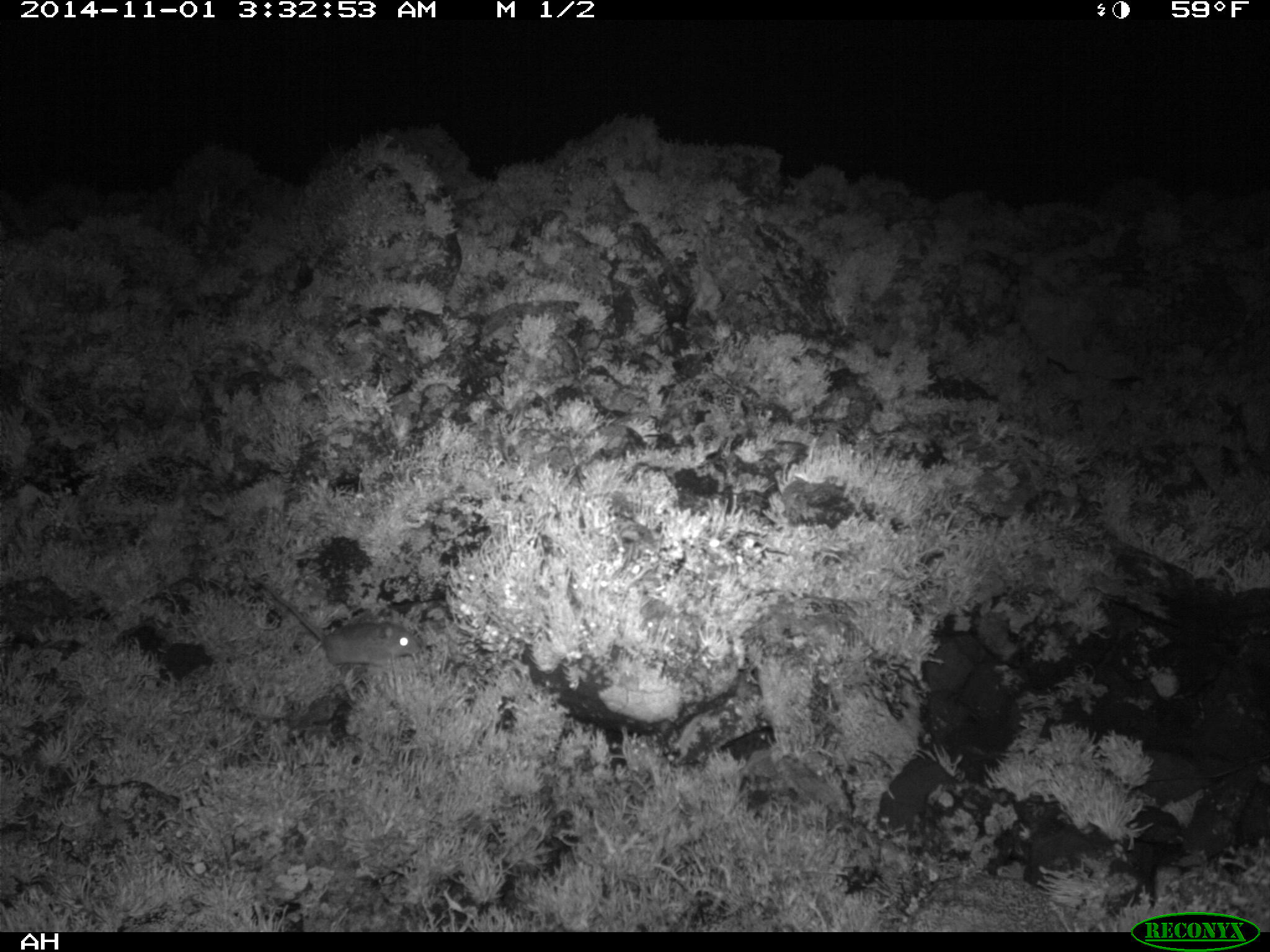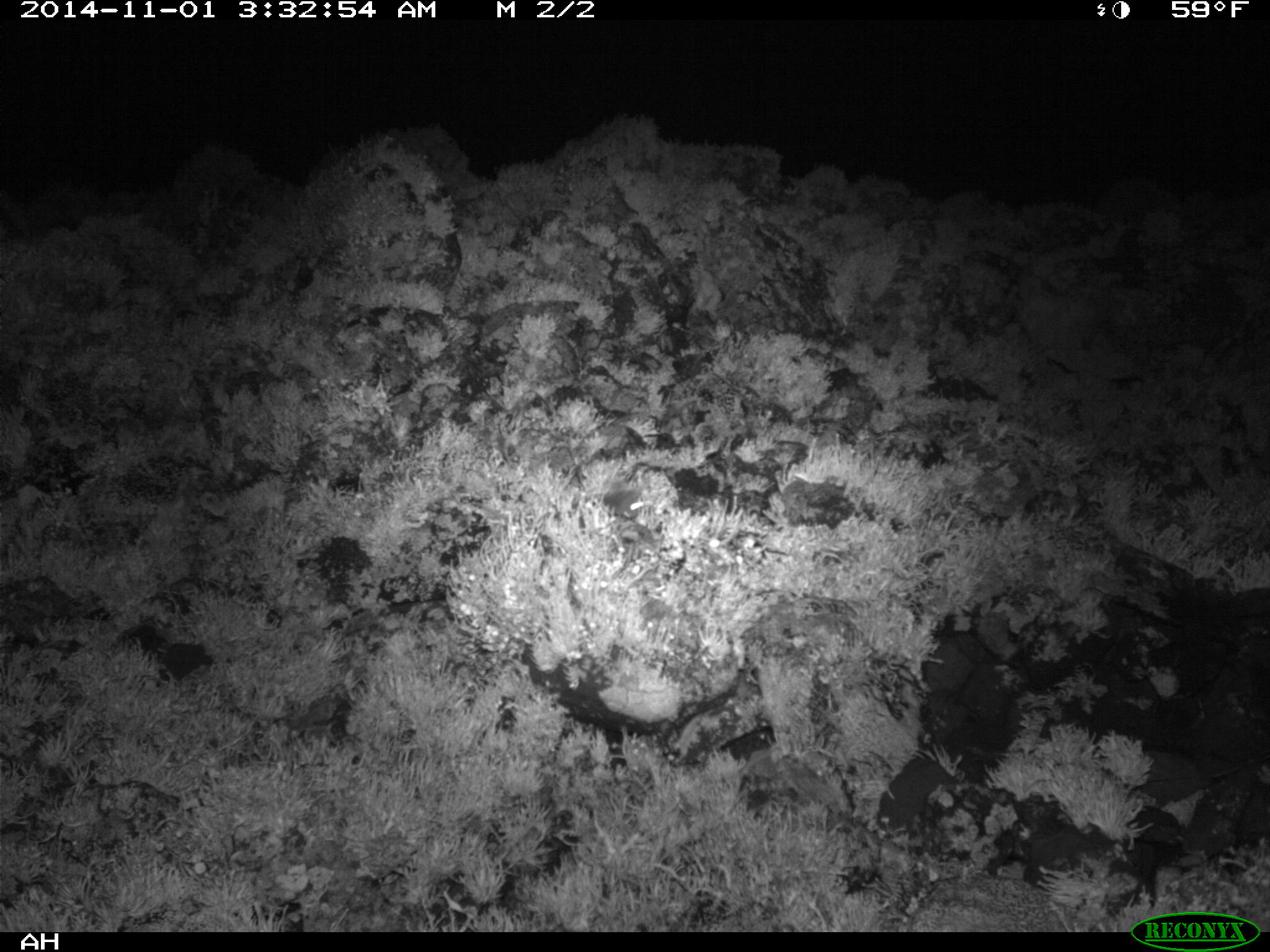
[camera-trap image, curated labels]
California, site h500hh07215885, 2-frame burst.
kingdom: Animalia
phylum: Chordata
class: Mammalia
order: Rodentia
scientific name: Rodentia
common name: rodent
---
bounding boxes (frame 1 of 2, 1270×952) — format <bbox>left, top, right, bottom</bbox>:
rodent: <bbox>254, 578, 421, 664</bbox>